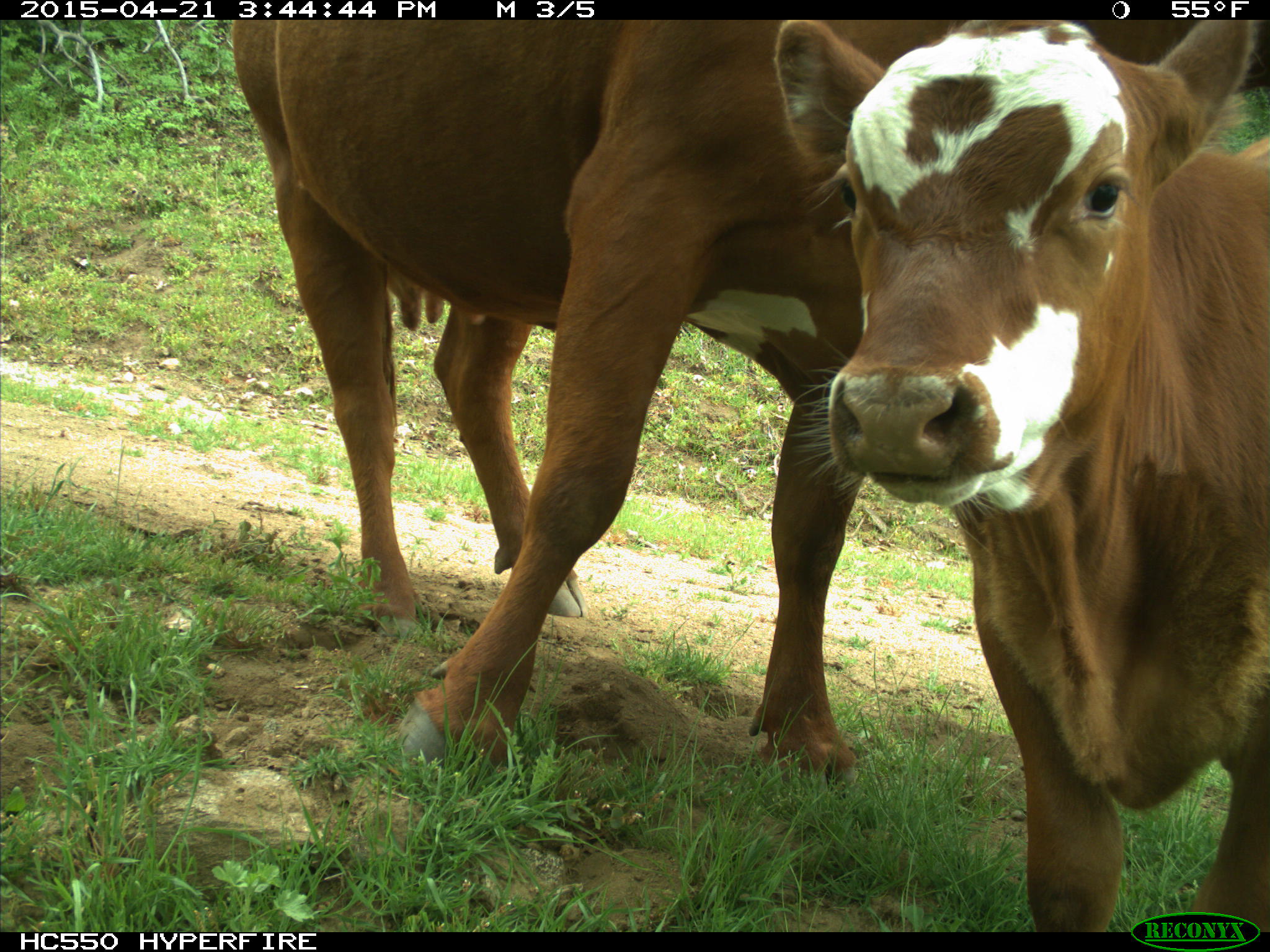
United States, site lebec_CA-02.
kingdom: Animalia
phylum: Chordata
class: Mammalia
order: Artiodactyla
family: Bovidae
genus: Bos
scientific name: Bos taurus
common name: domestic cow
Bos taurus (domestic cow).